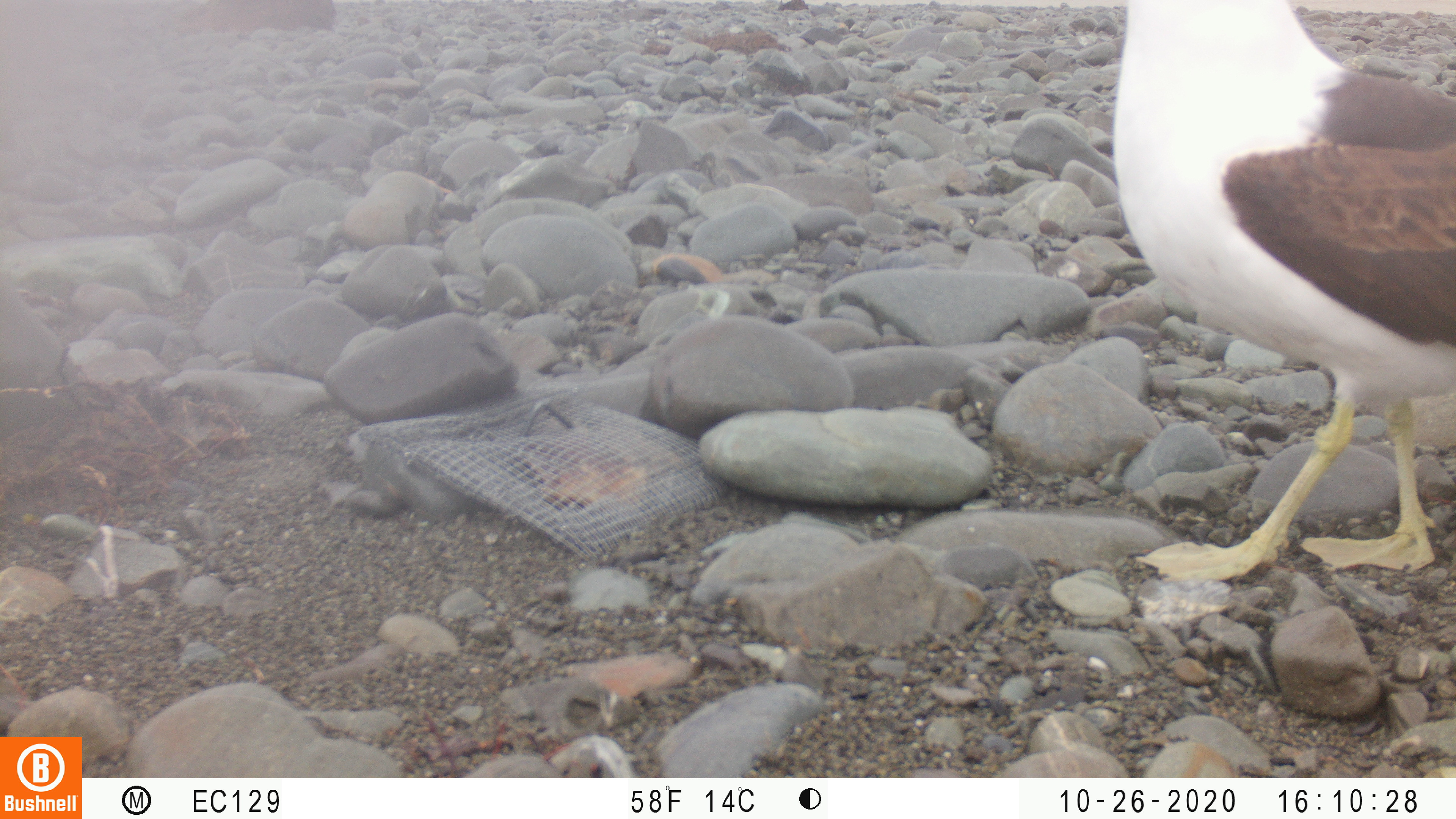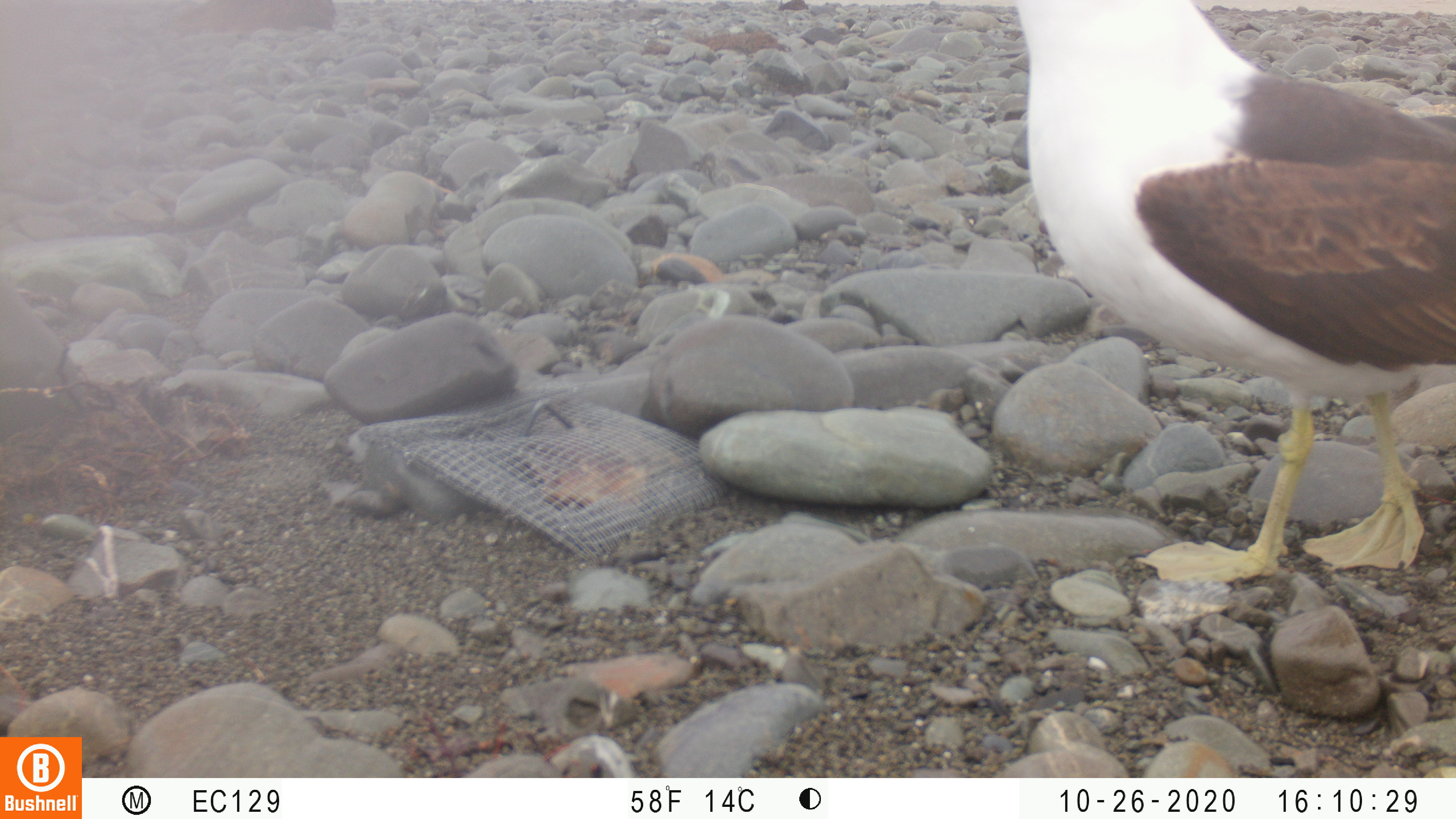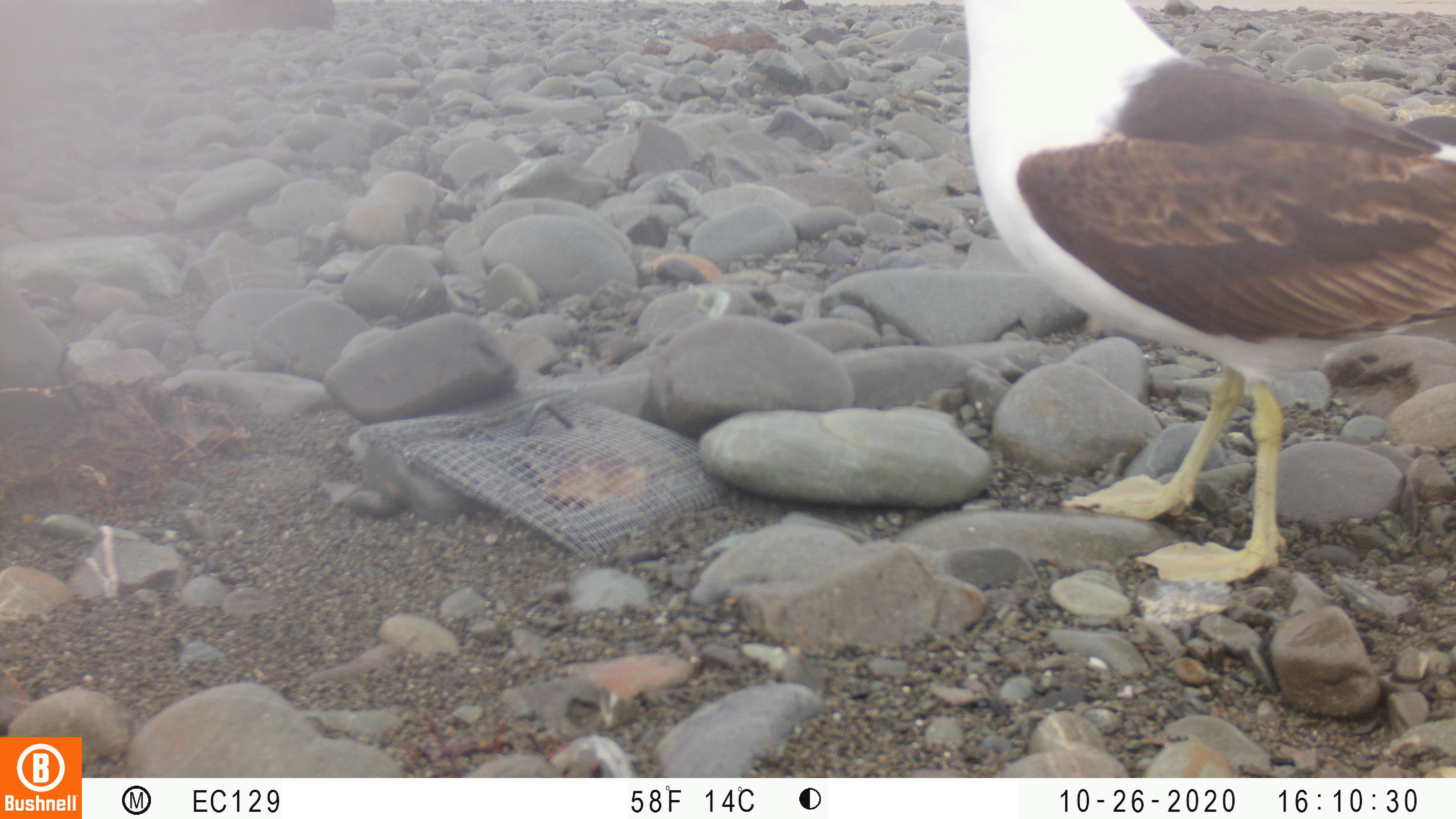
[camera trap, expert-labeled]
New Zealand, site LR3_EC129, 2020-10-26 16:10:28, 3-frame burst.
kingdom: Animalia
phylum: Chordata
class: Aves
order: Charadriiformes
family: Laridae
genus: Larus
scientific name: Larus fuscus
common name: black-backed gull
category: black backed gull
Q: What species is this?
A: Black backed gull (black-backed gull) (Larus fuscus).